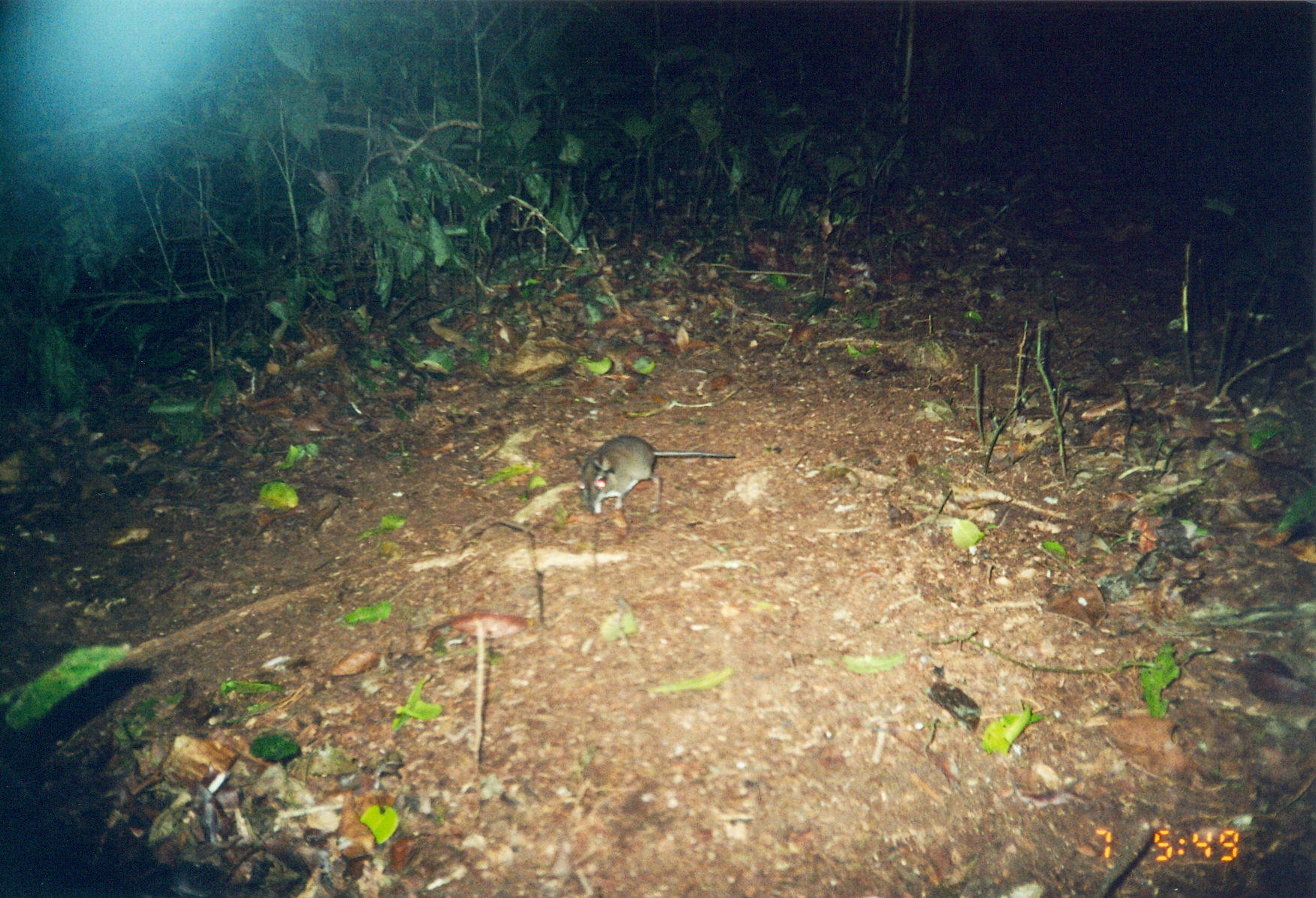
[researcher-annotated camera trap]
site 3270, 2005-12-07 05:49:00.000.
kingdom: Animalia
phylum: Chordata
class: Mammalia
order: Macroscelidea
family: Macroscelididae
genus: Petrodromus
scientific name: Petrodromus tetradactylus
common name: four-toed sengi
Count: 1.